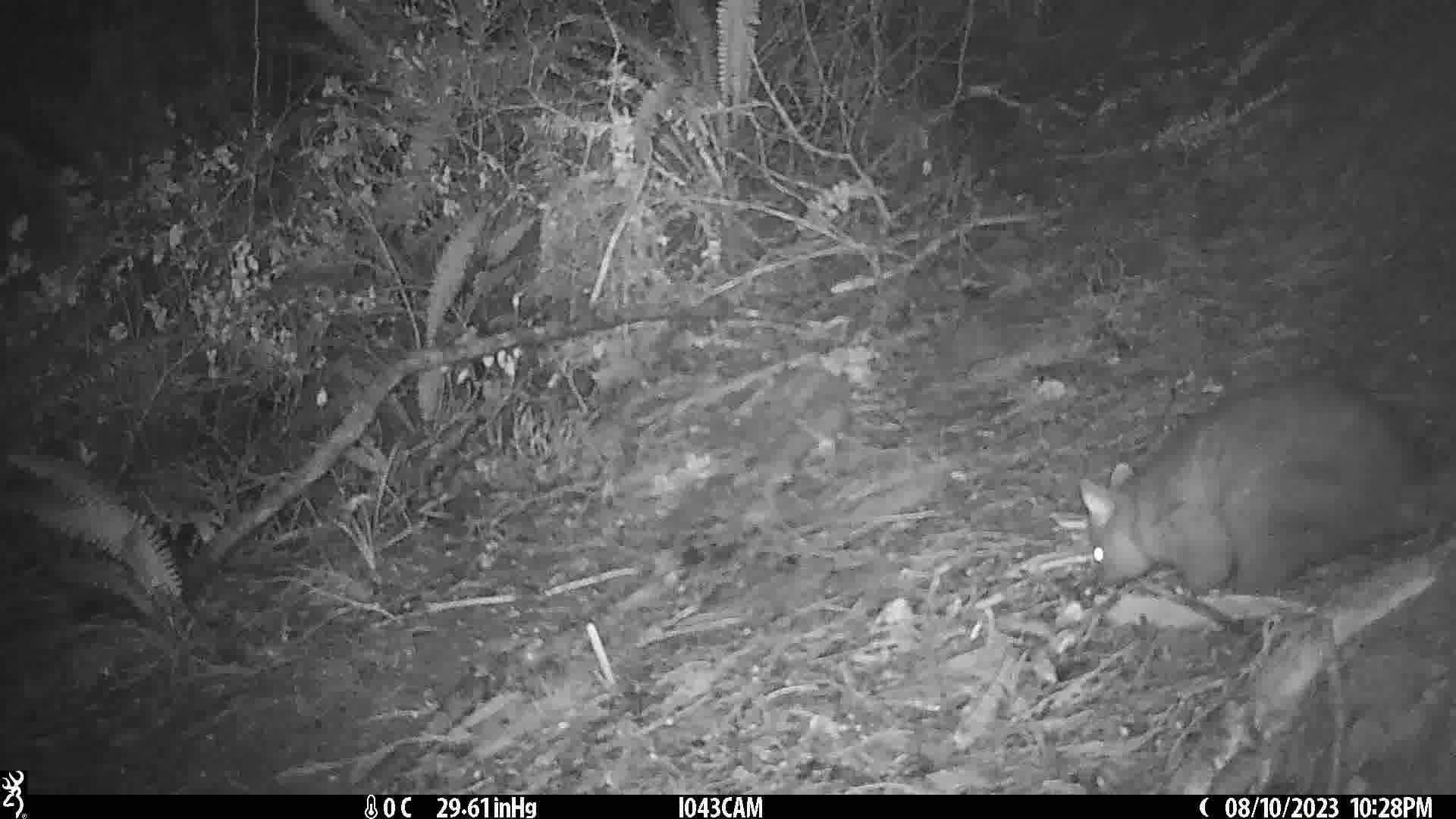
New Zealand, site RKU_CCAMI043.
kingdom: Animalia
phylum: Chordata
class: Mammalia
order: Diprotodontia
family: Phalangeridae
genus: Trichosurus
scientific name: Trichosurus vulpecula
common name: common brushtail possum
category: possum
Possum (common brushtail possum) (Trichosurus vulpecula).